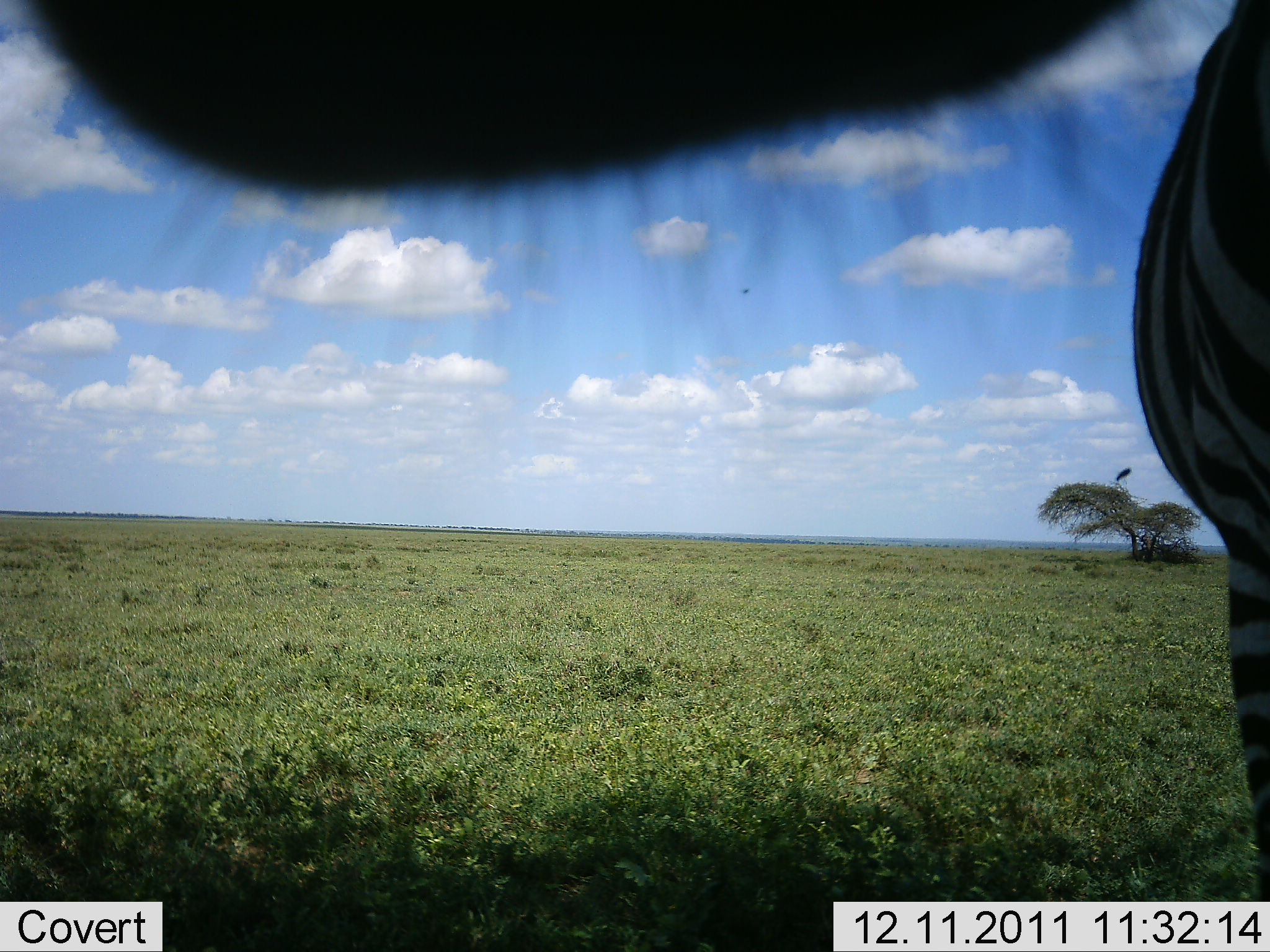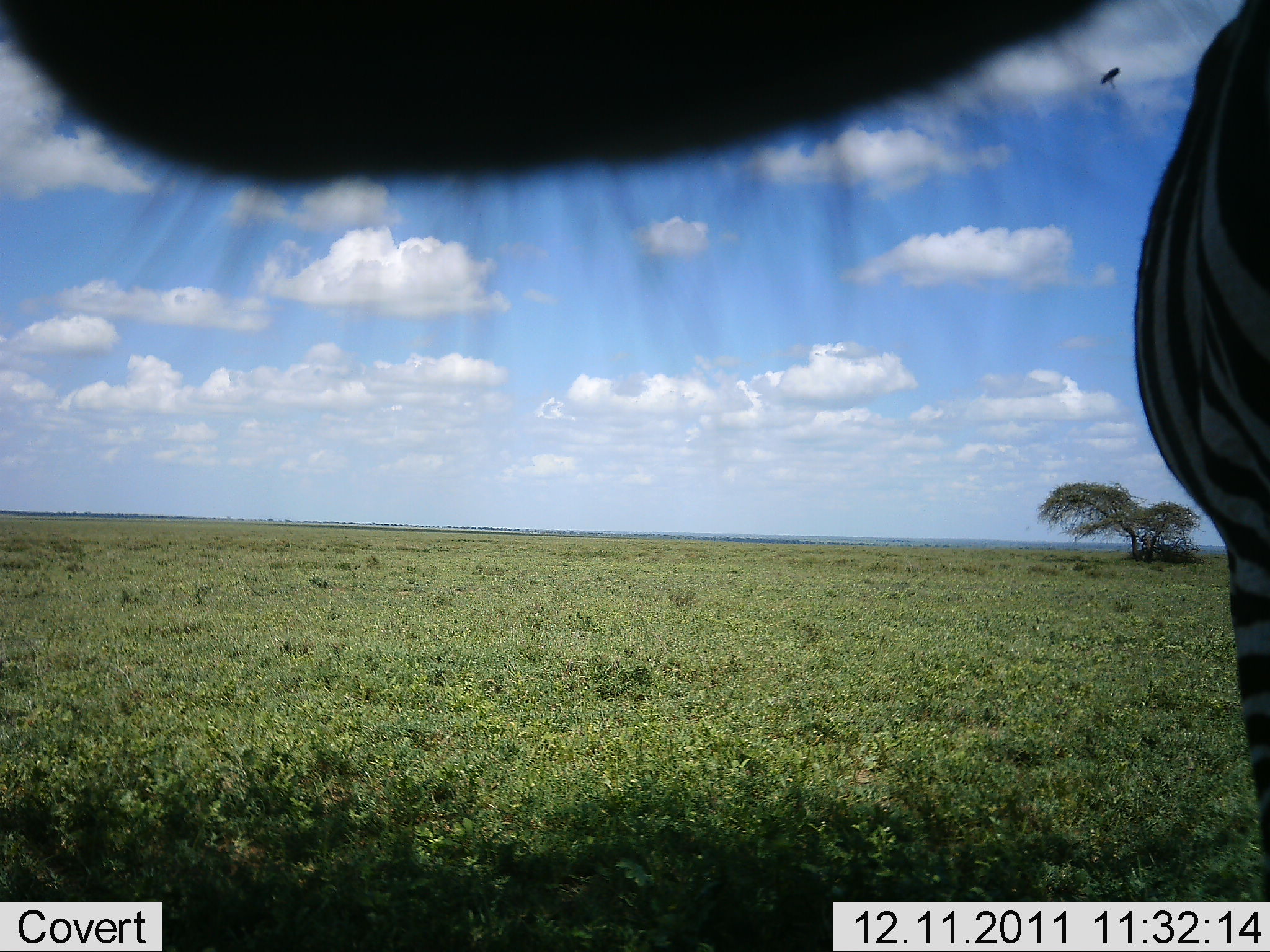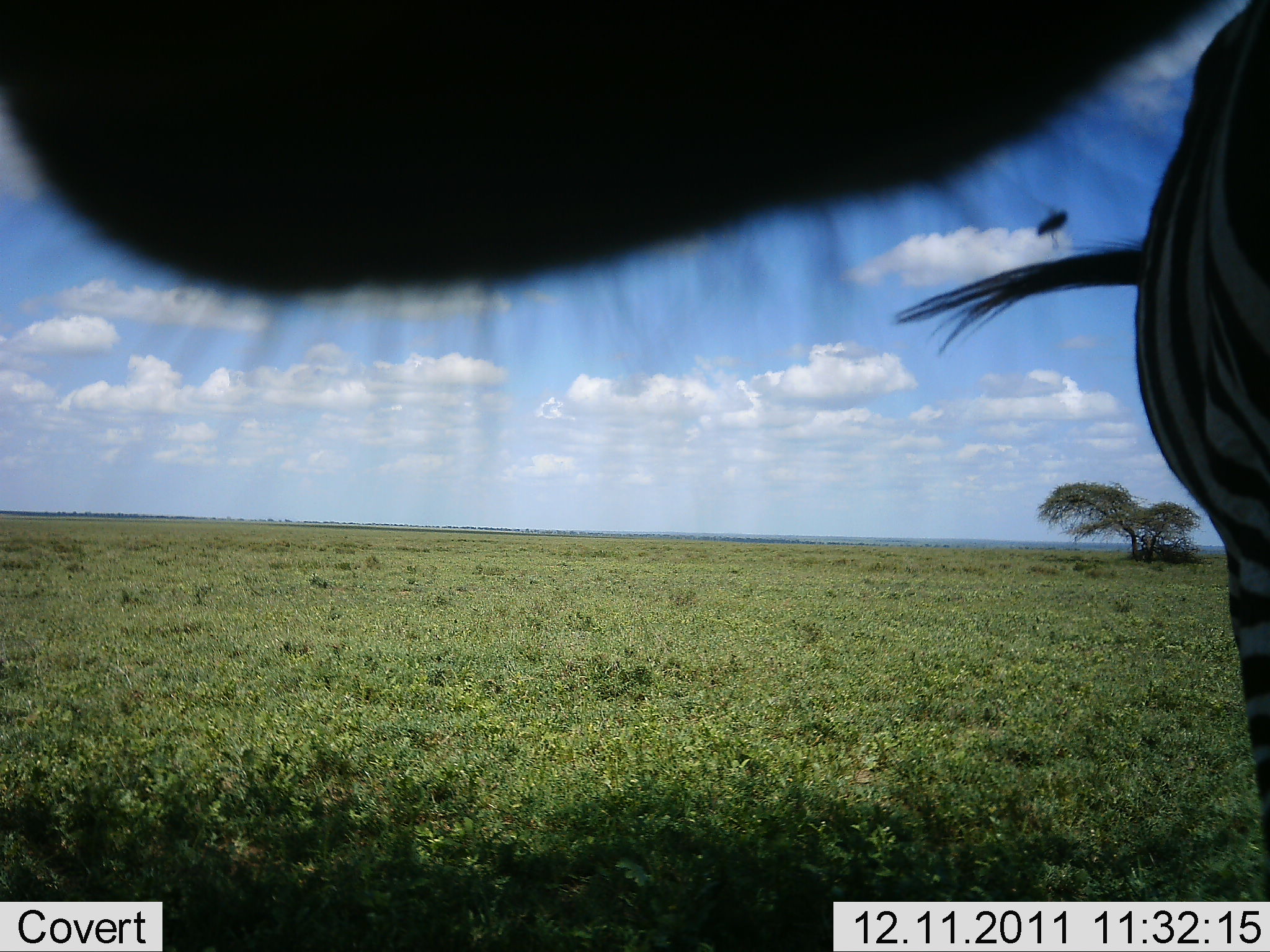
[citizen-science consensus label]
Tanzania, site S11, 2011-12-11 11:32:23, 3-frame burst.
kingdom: Animalia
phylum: Chordata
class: Mammalia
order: Perissodactyla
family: Equidae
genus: Equus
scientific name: Equus quagga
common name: plains zebra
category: zebra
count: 1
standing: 100%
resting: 0%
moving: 0%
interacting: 8%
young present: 0%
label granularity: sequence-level